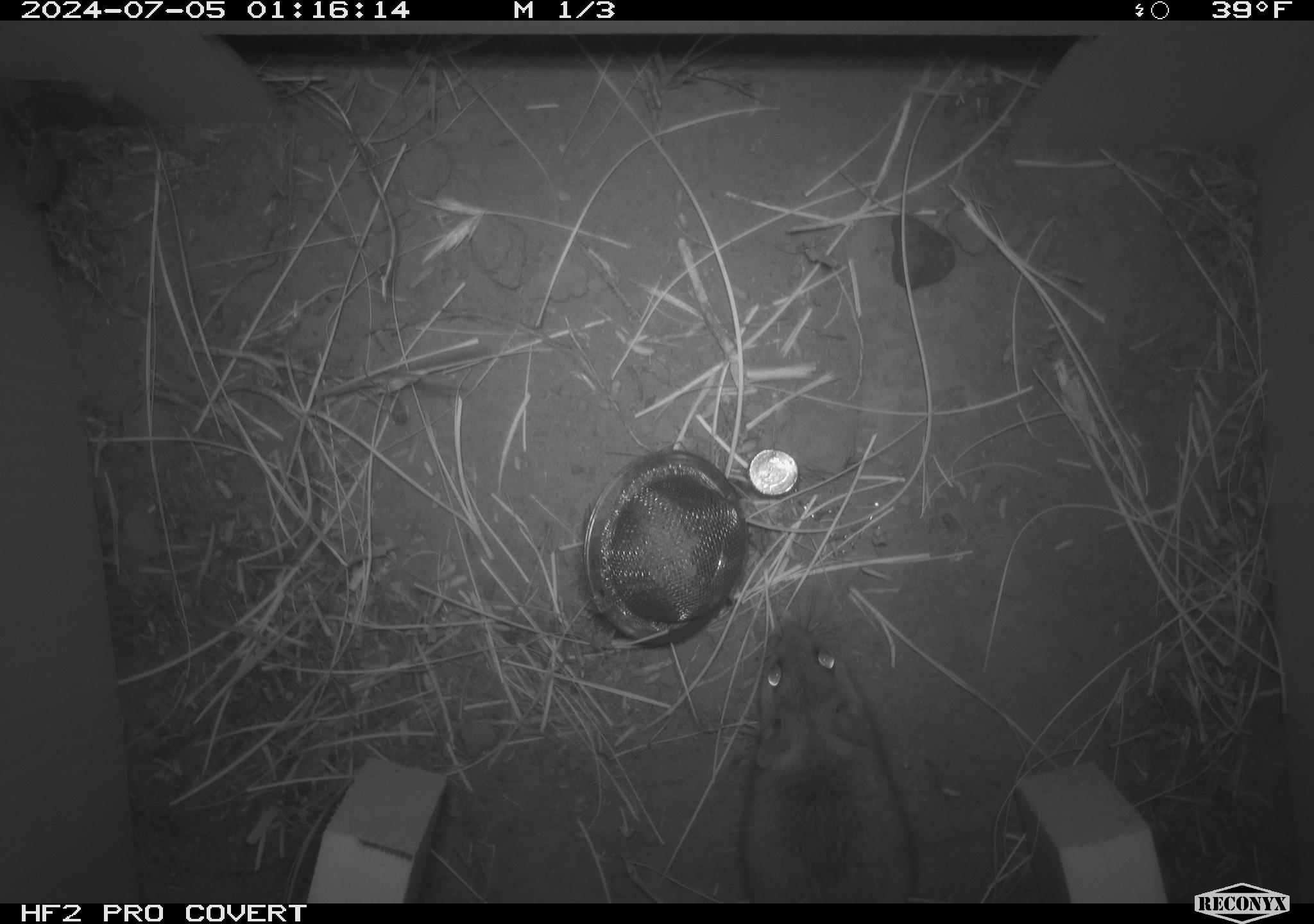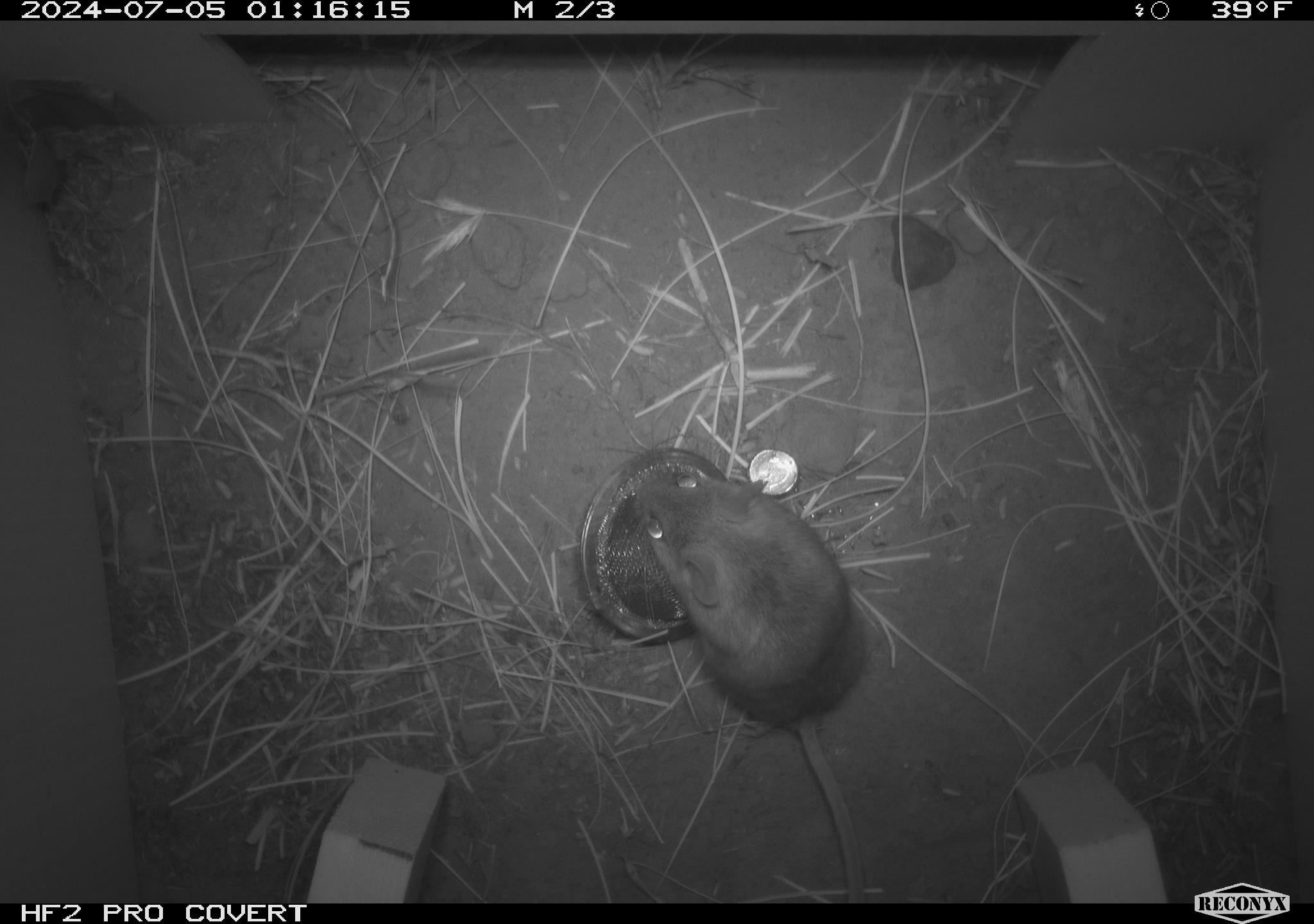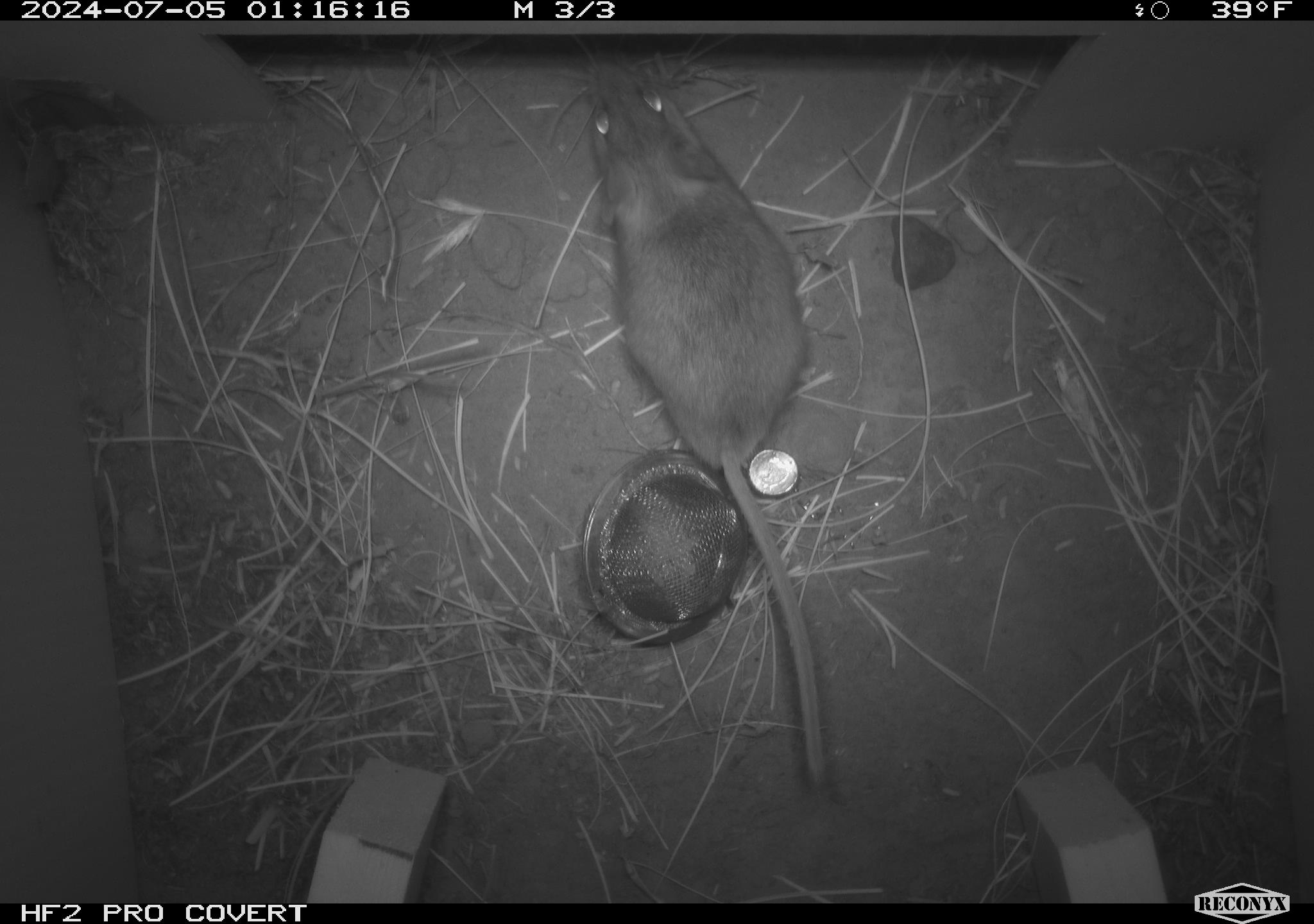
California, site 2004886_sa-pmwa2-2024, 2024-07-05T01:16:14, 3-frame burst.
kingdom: Animalia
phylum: Chordata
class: Mammalia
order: Rodentia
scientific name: Rodentia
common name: mouse species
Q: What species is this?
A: Mouse species (Rodentia).